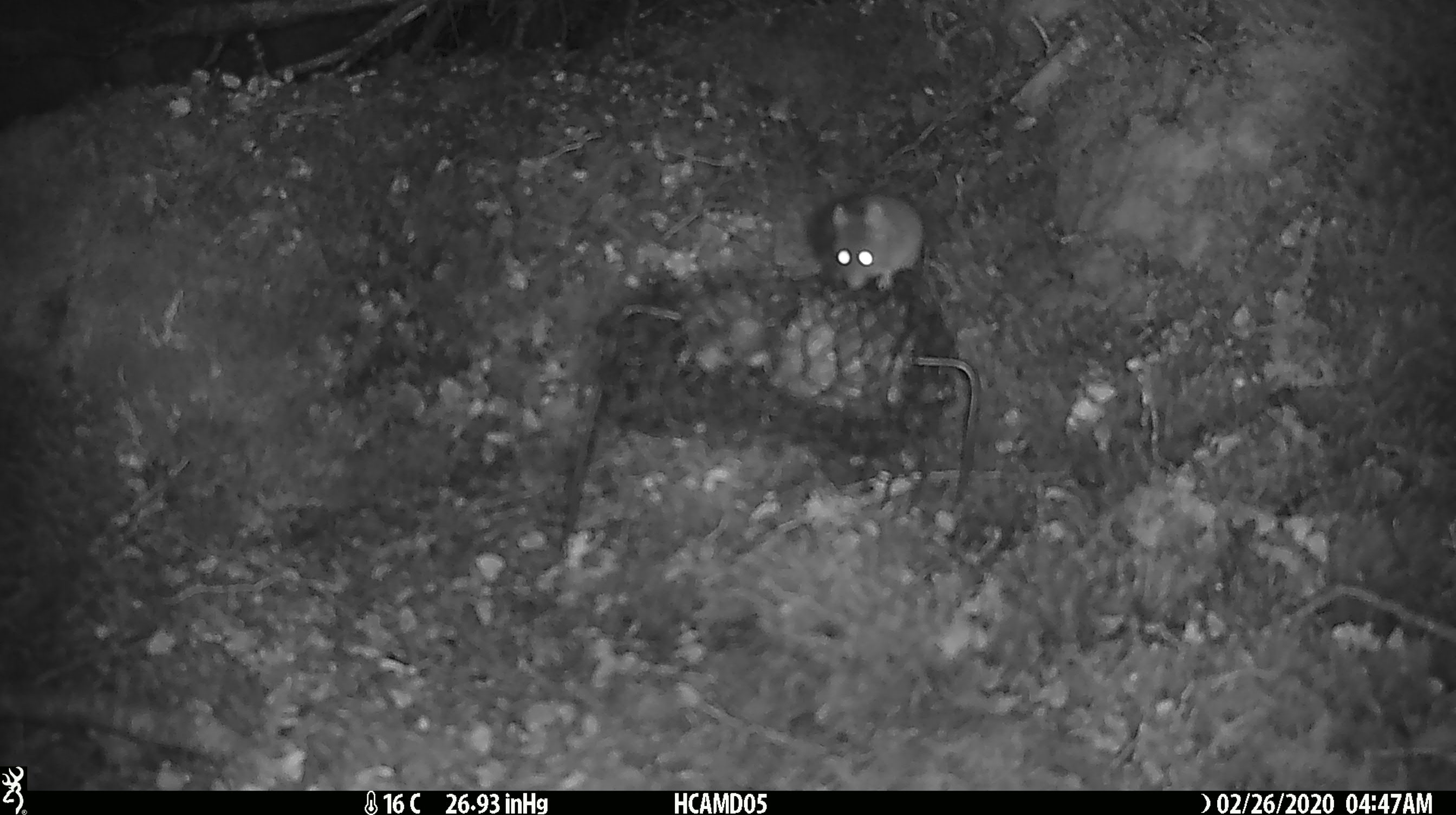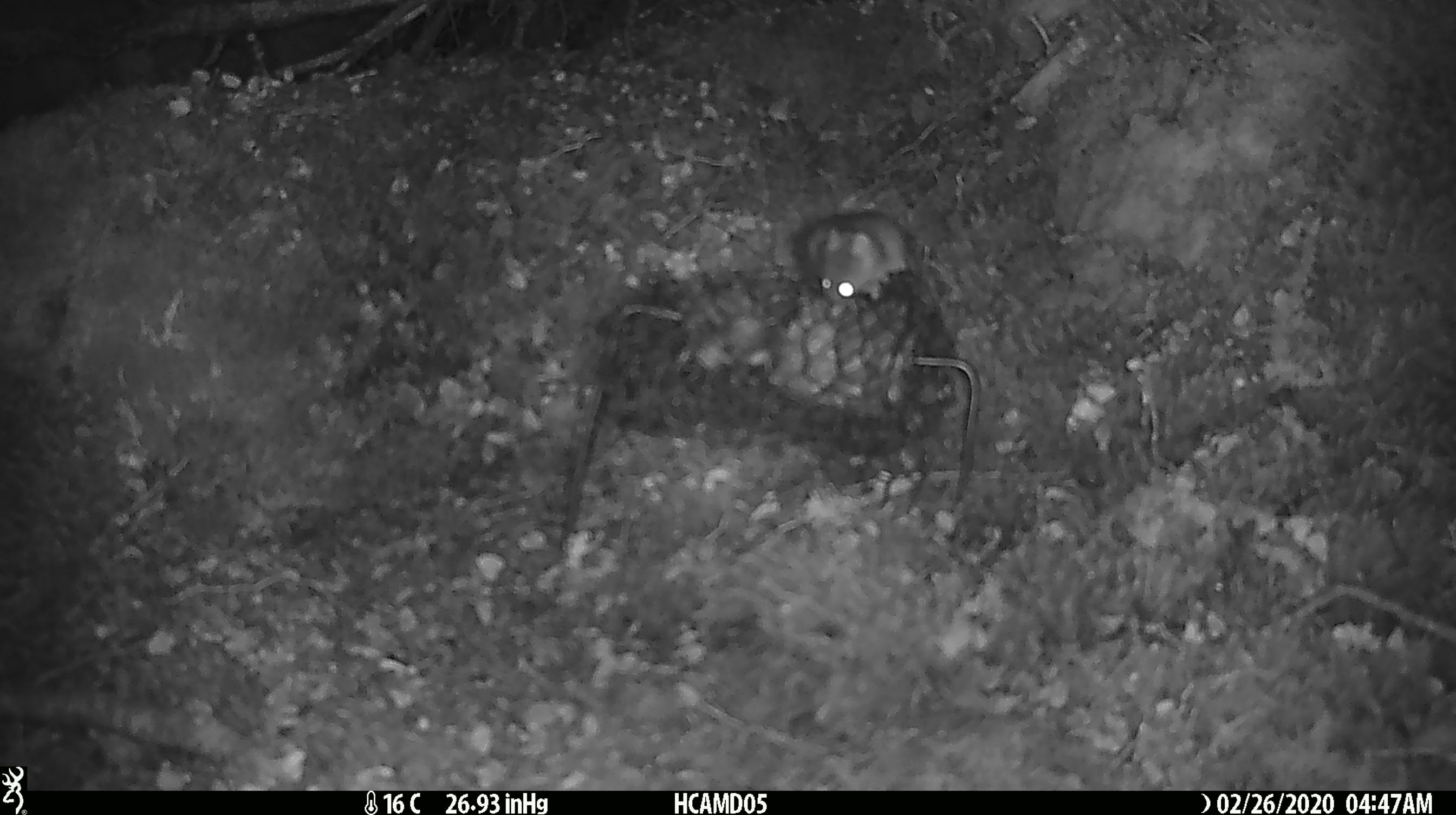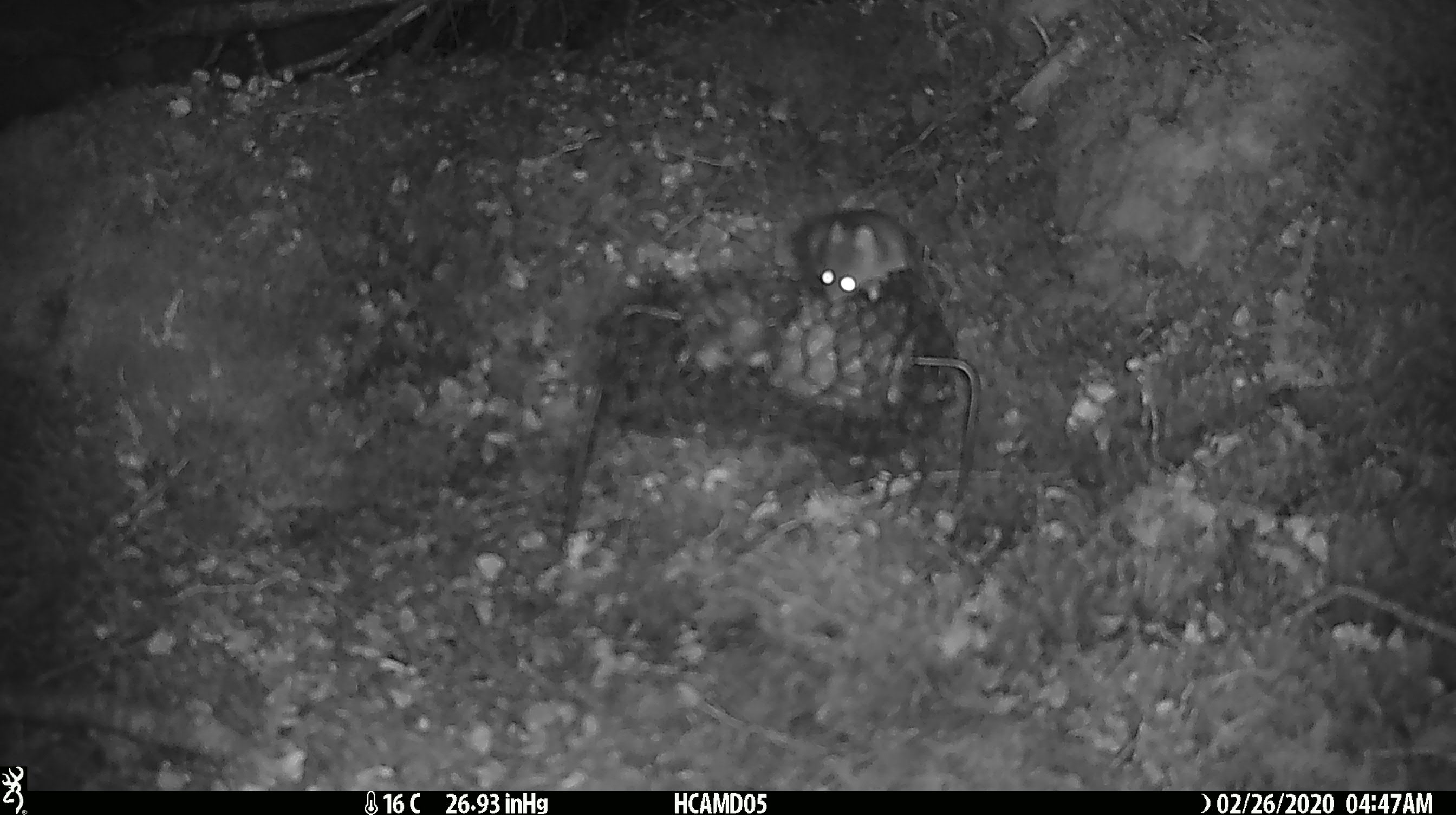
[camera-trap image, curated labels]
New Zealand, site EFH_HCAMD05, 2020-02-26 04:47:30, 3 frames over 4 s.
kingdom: Animalia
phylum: Chordata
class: Mammalia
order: Rodentia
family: Muridae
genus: Mus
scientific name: Mus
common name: mouse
Mouse (Mus).